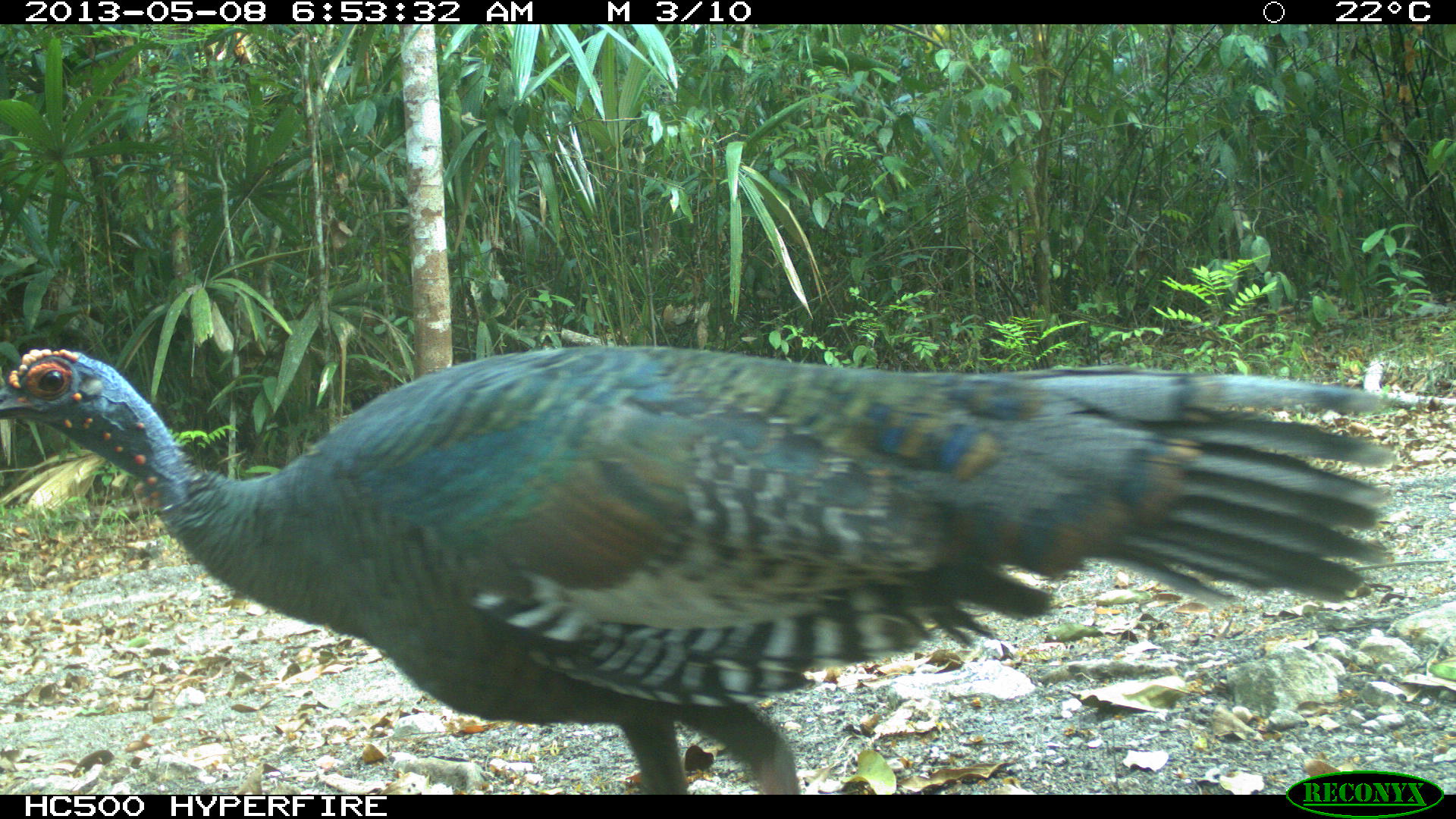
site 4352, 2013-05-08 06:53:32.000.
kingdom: Animalia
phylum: Chordata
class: Aves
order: Galliformes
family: Phasianidae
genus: Meleagris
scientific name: Meleagris ocellata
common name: ocellated turkey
Meleagris ocellata (ocellated turkey), count 4.